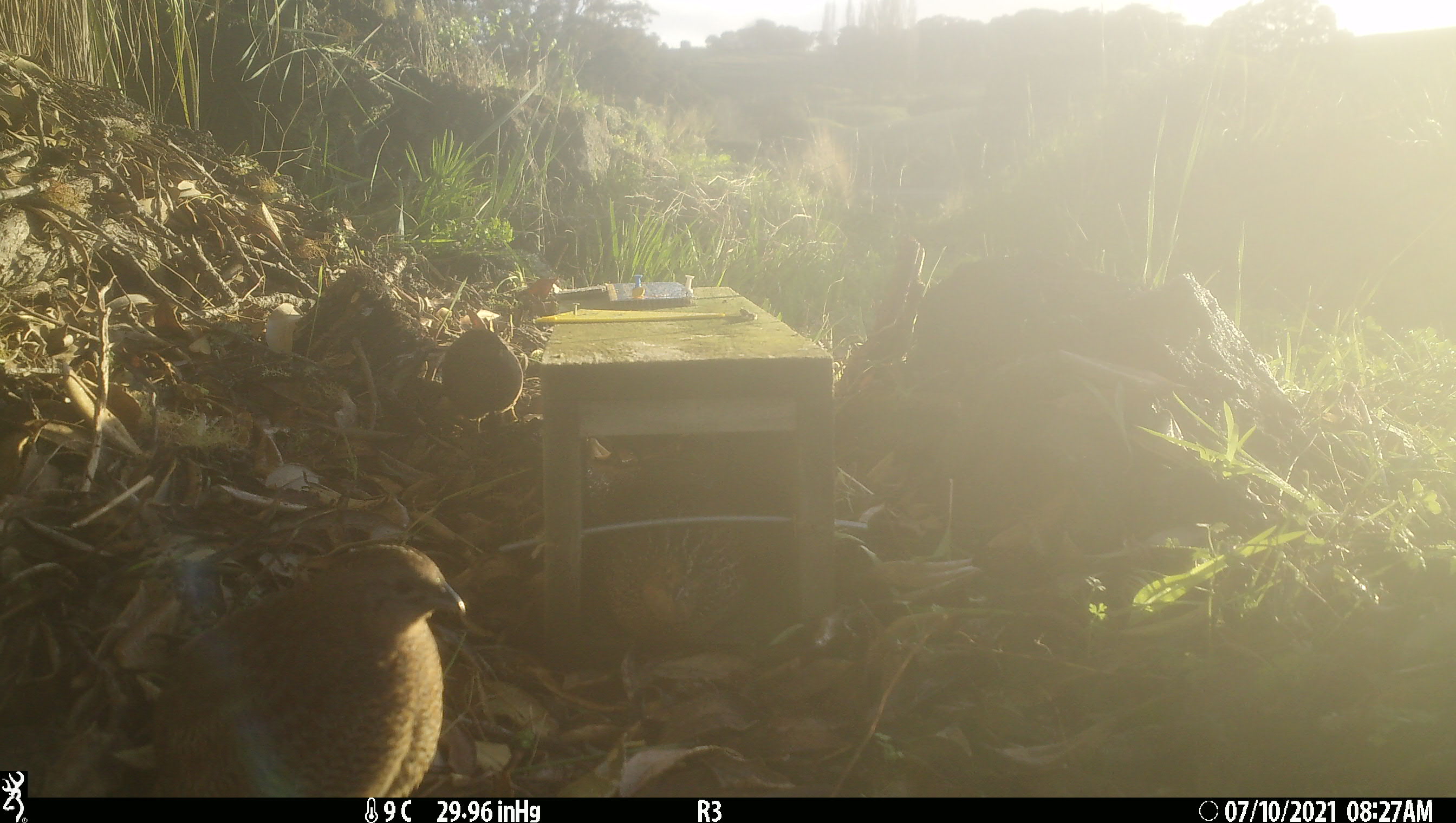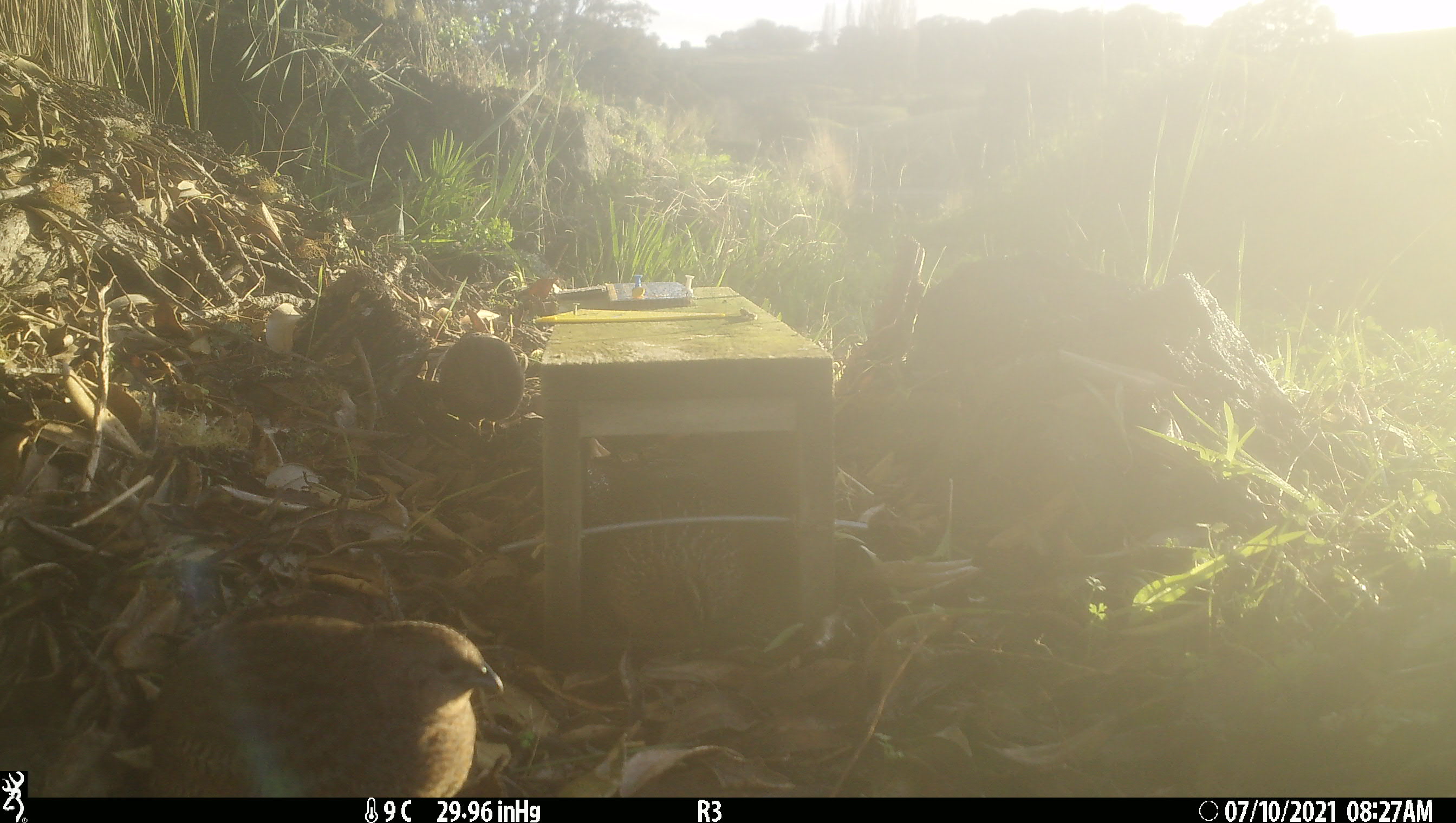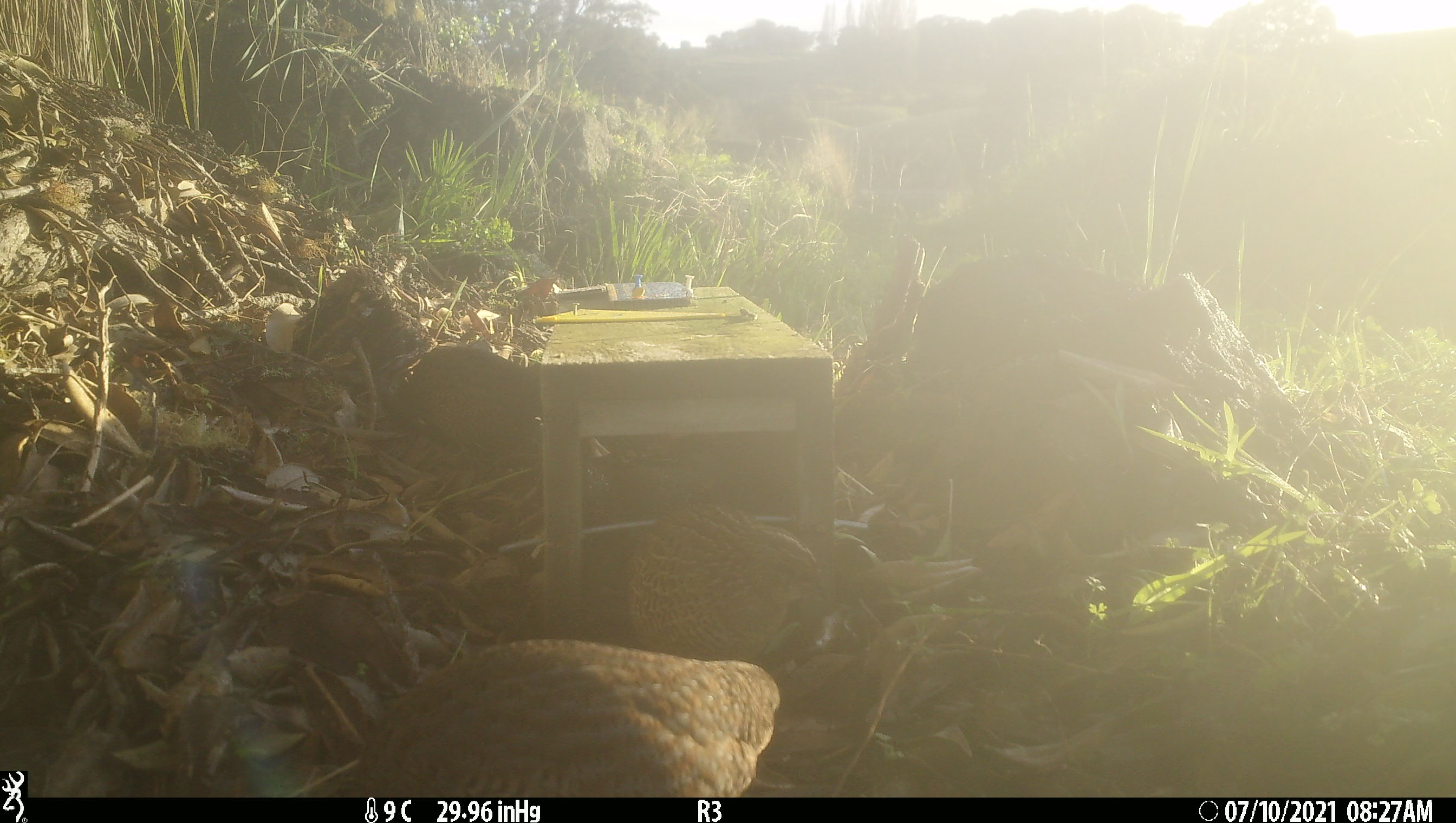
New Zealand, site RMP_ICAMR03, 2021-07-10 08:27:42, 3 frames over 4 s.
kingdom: Animalia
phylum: Chordata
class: Aves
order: Galliformes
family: Phasianidae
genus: Synoicus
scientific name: Synoicus ypsilophorus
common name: brown quail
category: quail brown